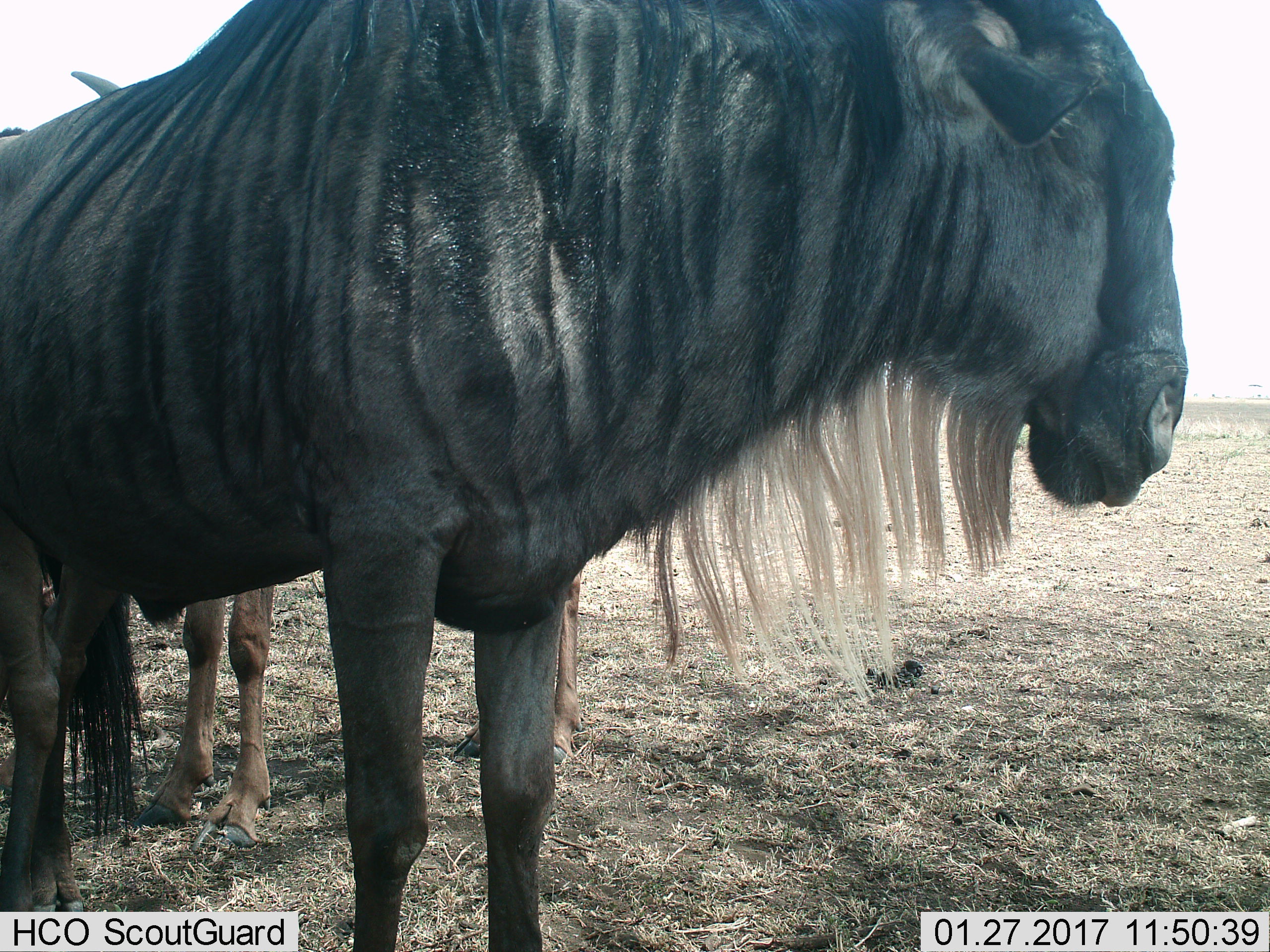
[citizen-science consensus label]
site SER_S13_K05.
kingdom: Animalia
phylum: Chordata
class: Mammalia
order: Artiodactyla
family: Bovidae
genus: Connochaetes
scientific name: Connochaetes taurinus taurinus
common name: blue wildebeest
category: wildebeestblue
Wildebeestblue (blue wildebeest) (Connochaetes taurinus taurinus), count 2. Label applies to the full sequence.